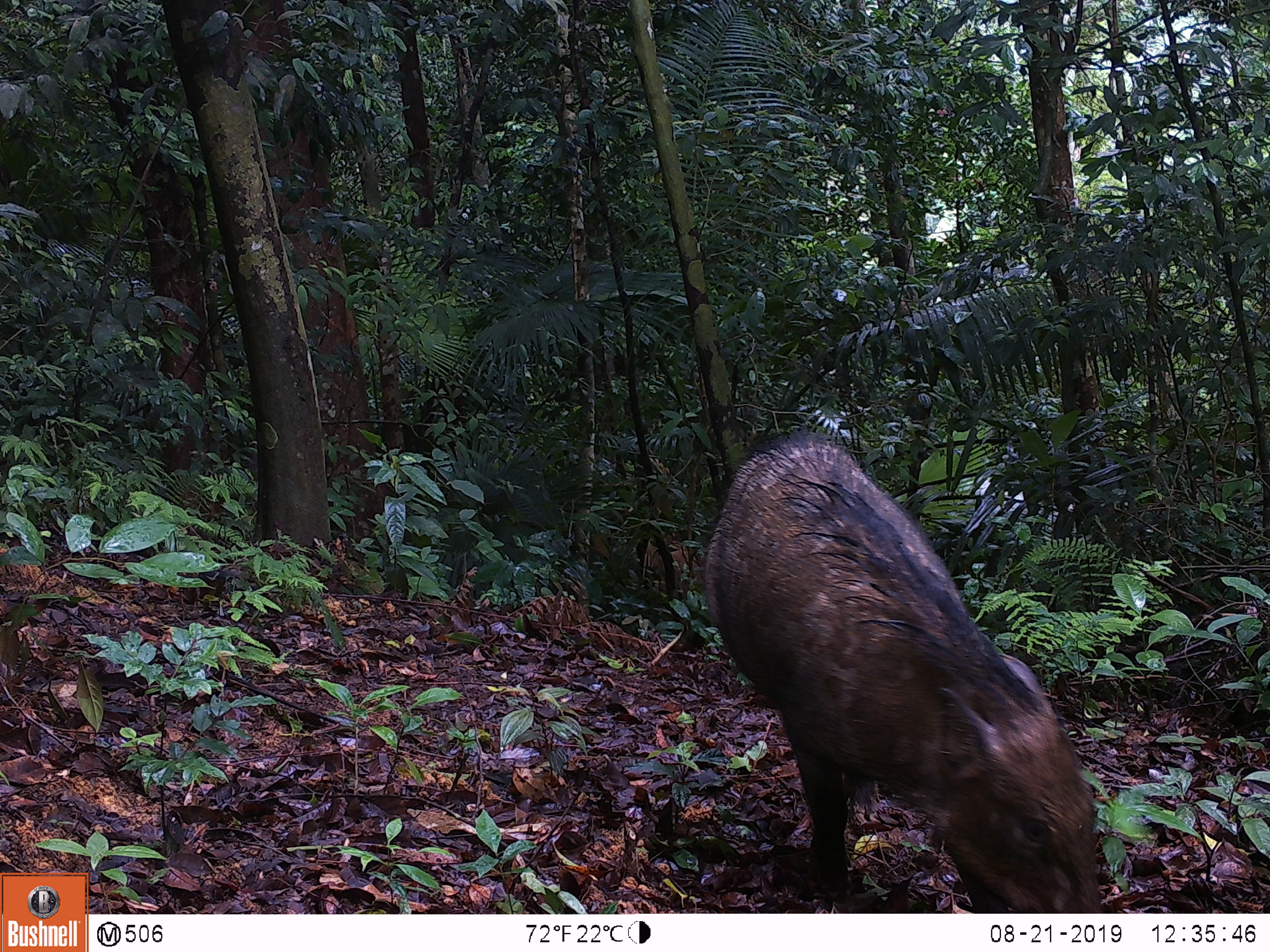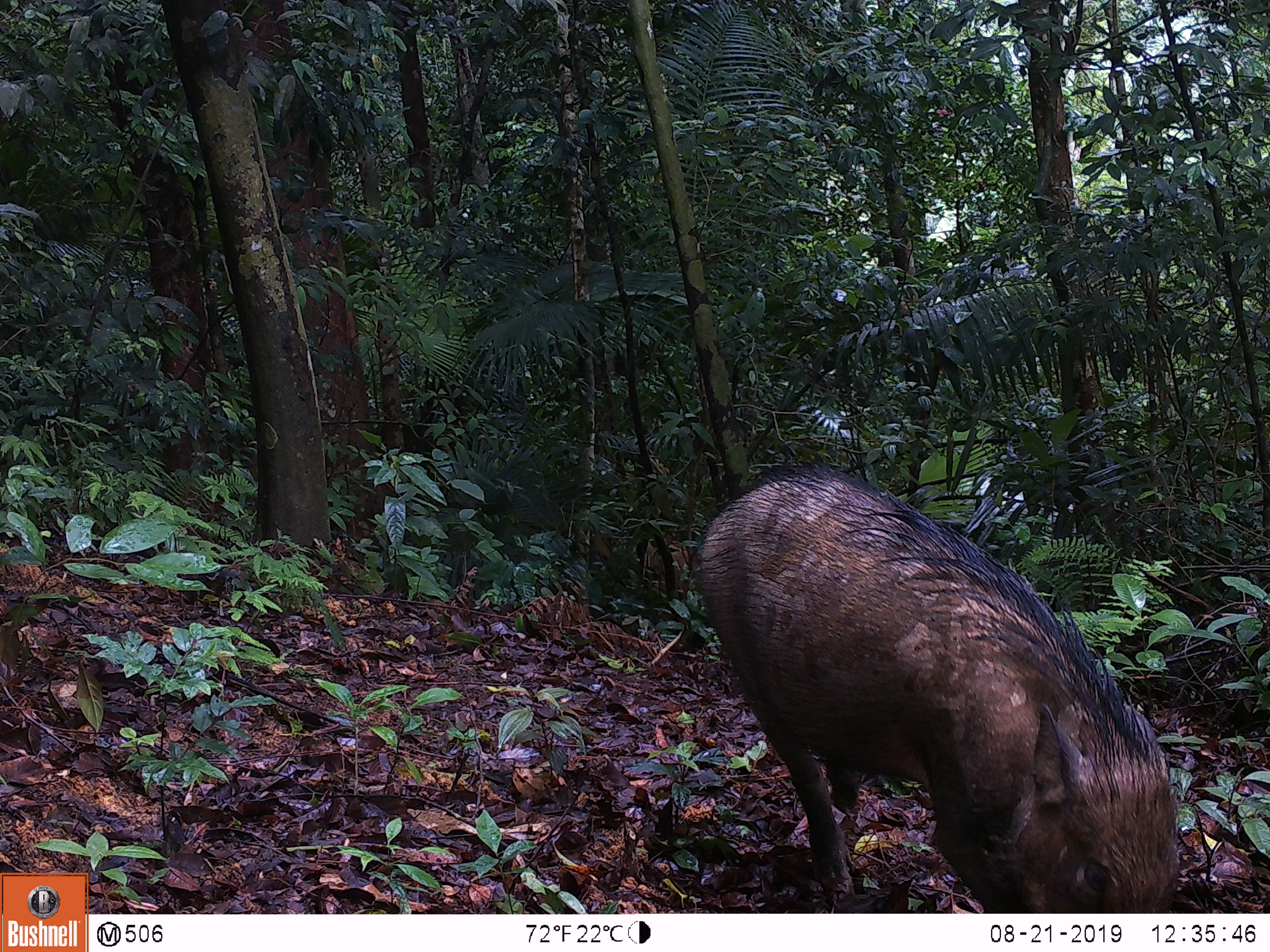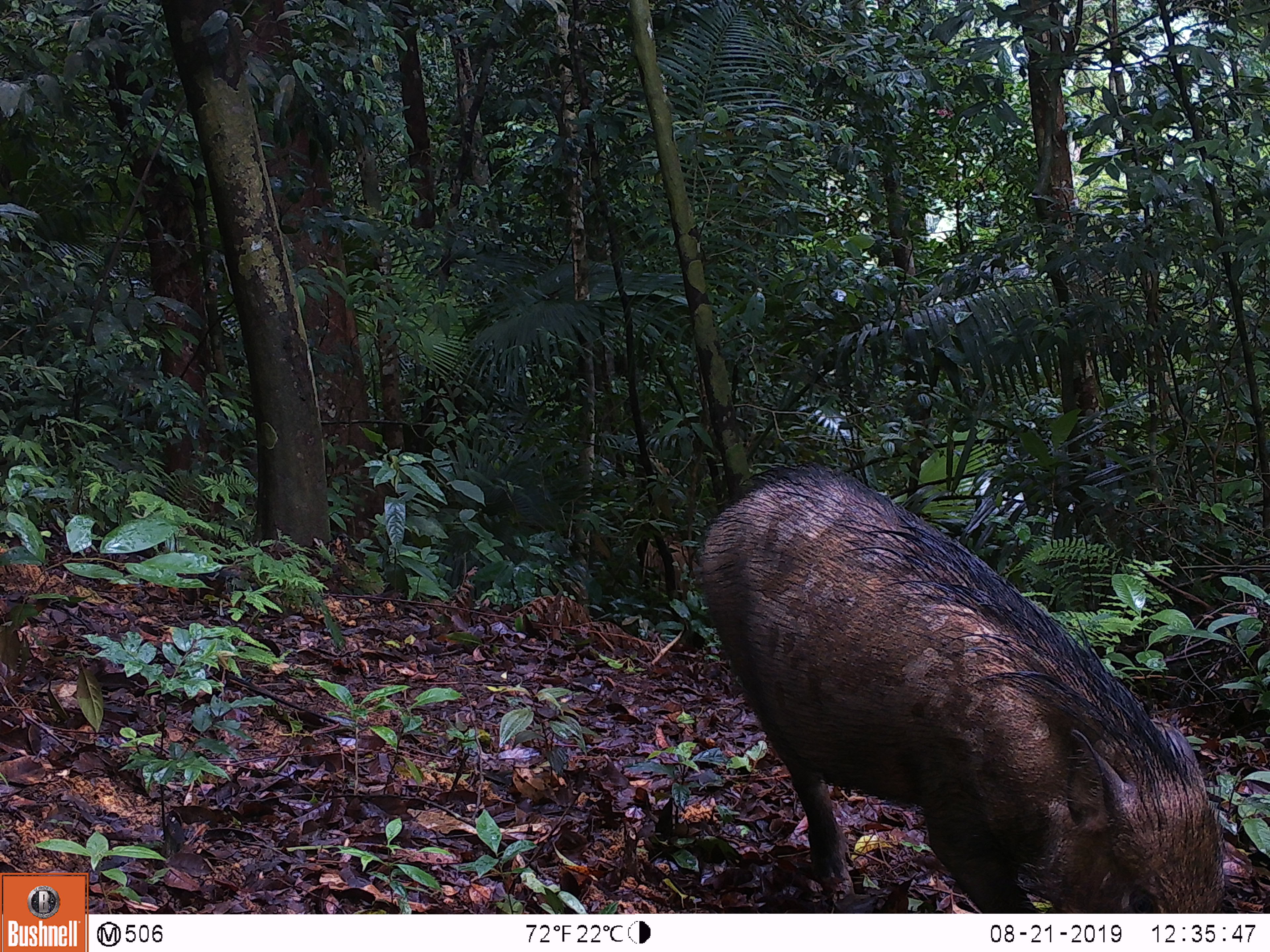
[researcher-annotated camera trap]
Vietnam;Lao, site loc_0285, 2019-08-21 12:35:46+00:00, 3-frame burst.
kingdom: Animalia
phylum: Chordata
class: Mammalia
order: Artiodactyla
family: Suidae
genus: Sus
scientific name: Sus scrofa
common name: eurasian wild pig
Eurasian wild pig (Sus scrofa). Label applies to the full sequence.